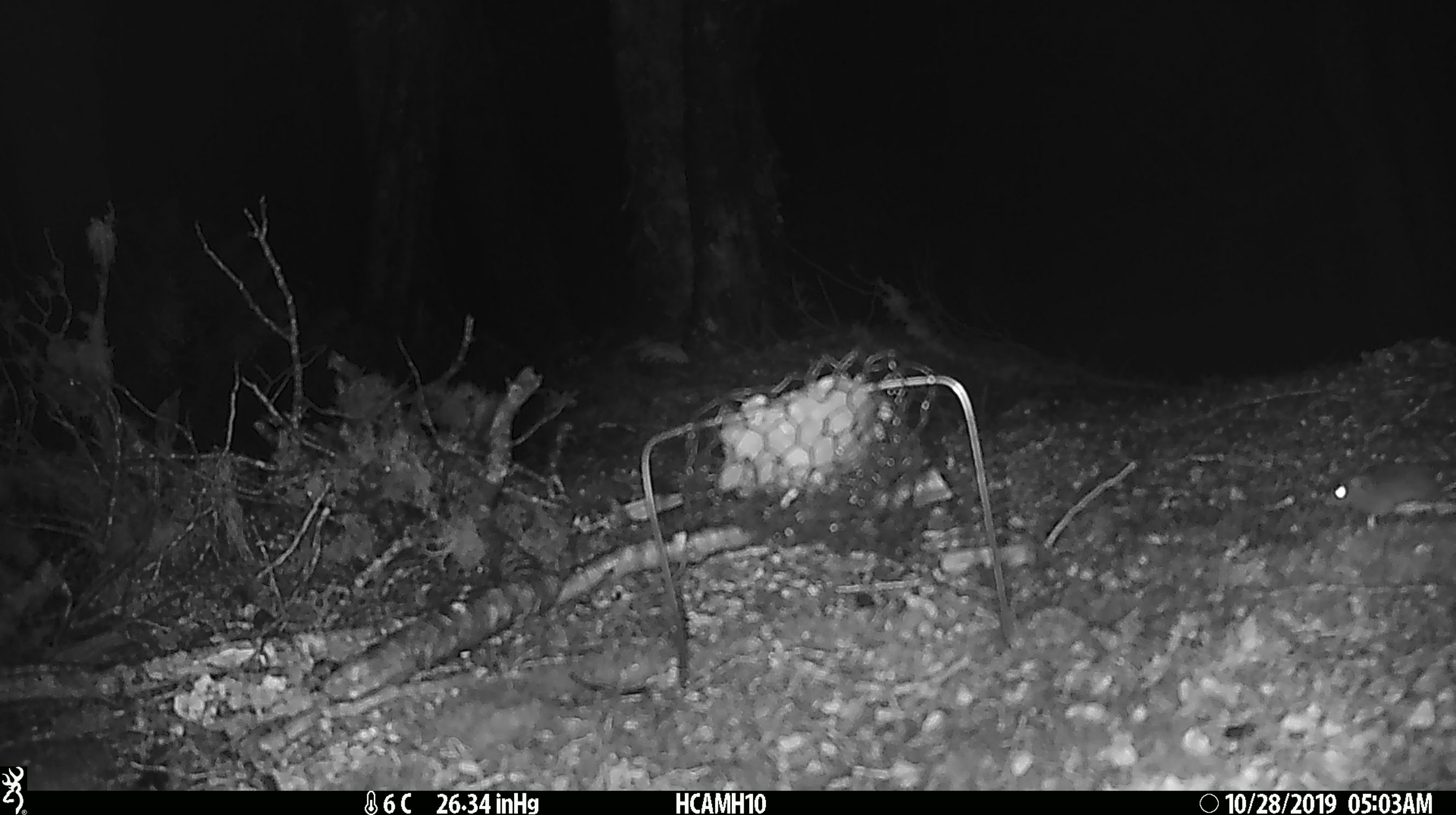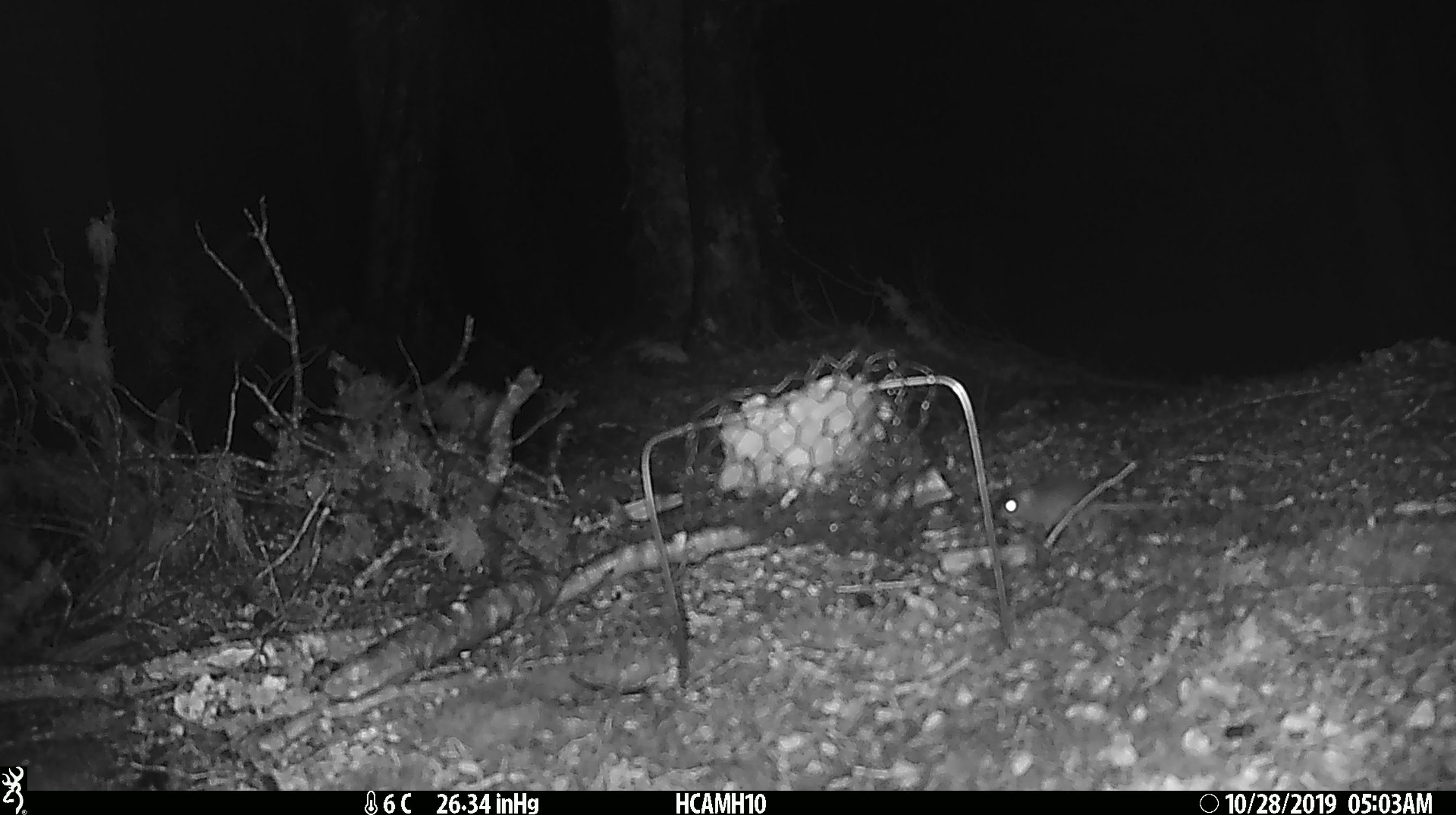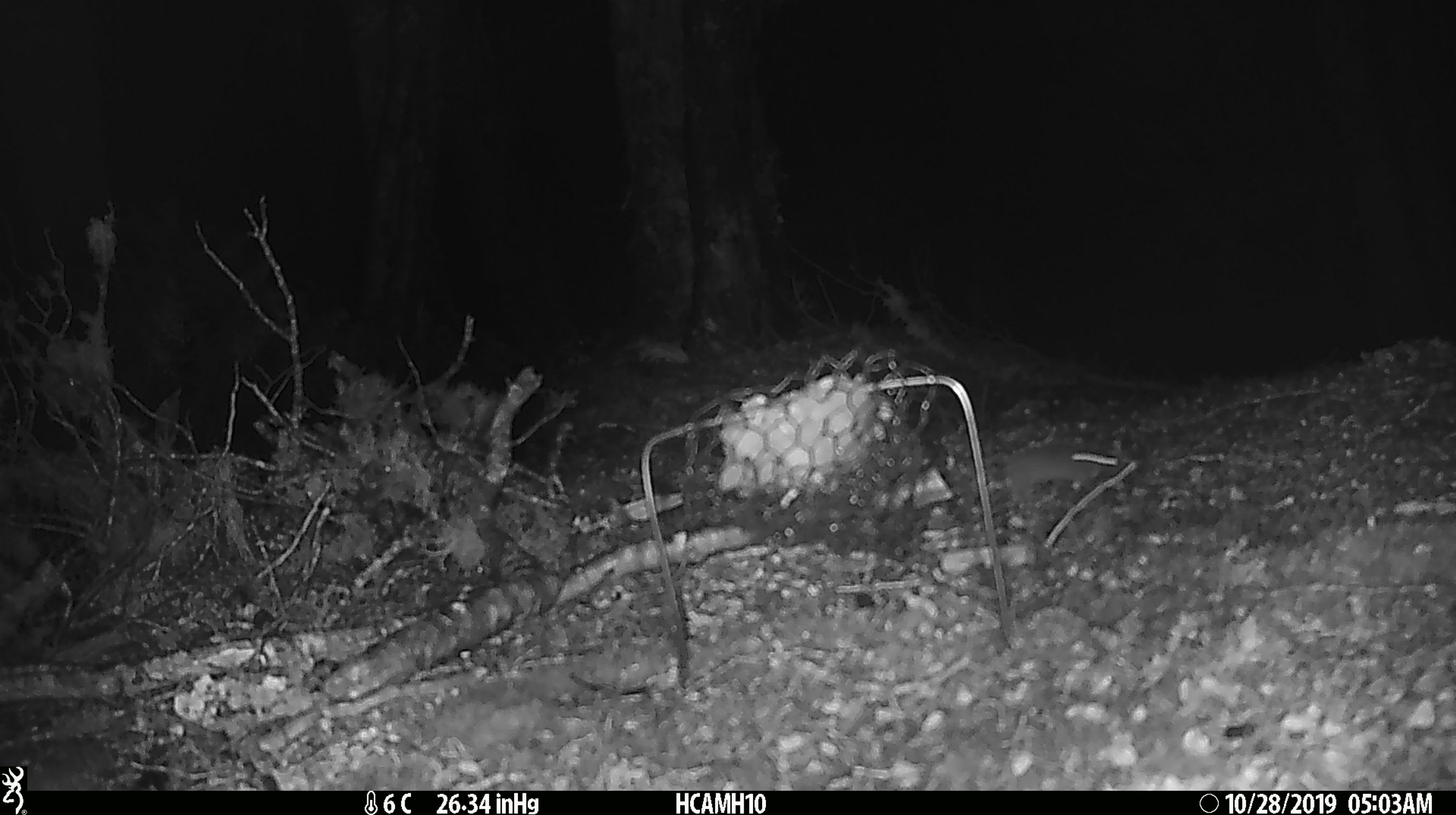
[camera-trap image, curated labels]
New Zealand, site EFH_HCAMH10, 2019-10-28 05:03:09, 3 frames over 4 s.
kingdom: Animalia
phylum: Chordata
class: Mammalia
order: Rodentia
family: Muridae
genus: Mus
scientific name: Mus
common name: mouse